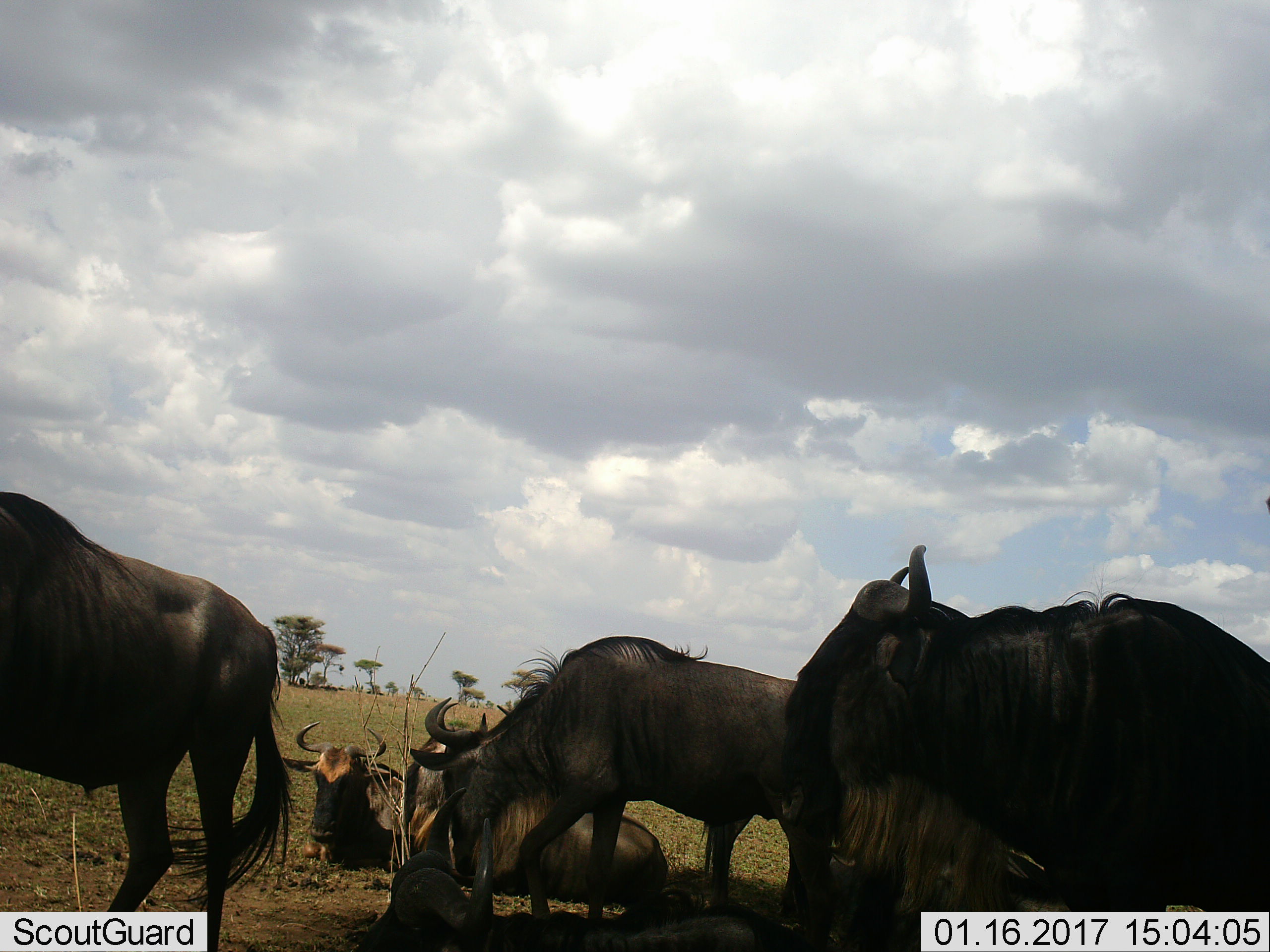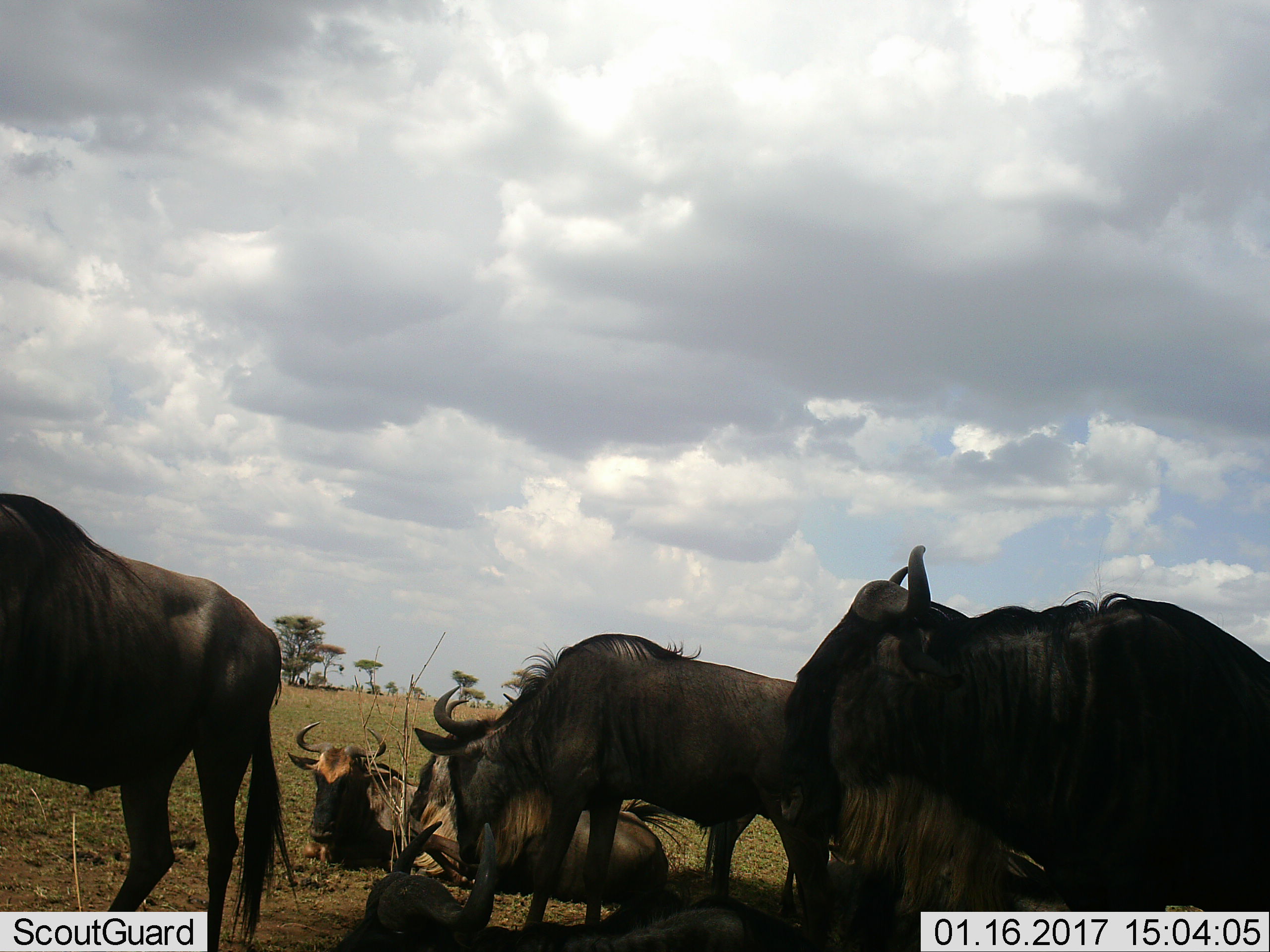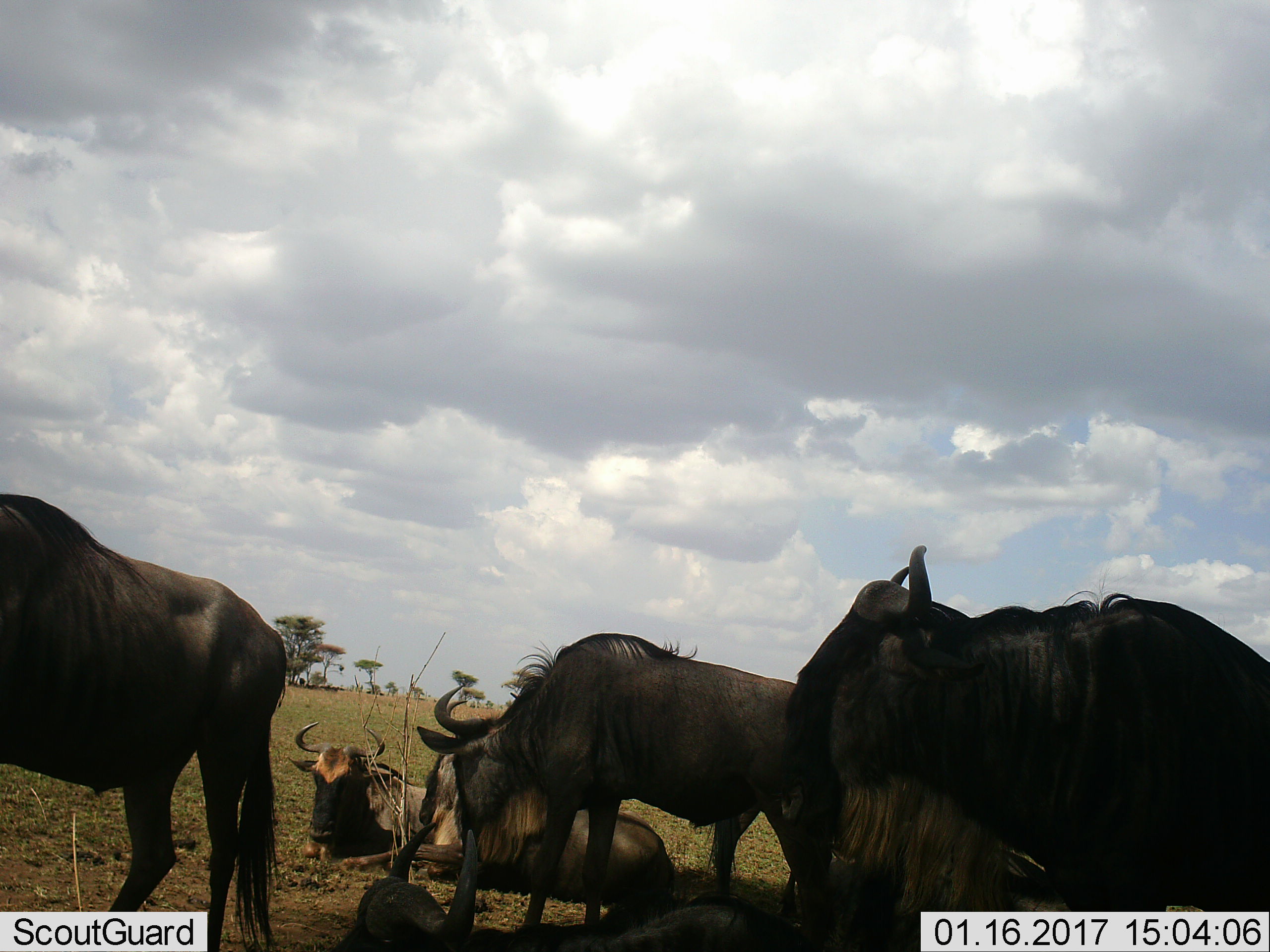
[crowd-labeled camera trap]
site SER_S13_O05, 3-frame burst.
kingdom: Animalia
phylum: Chordata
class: Mammalia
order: Artiodactyla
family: Bovidae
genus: Connochaetes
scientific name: Connochaetes taurinus taurinus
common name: blue wildebeest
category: wildebeestblue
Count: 6.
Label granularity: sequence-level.